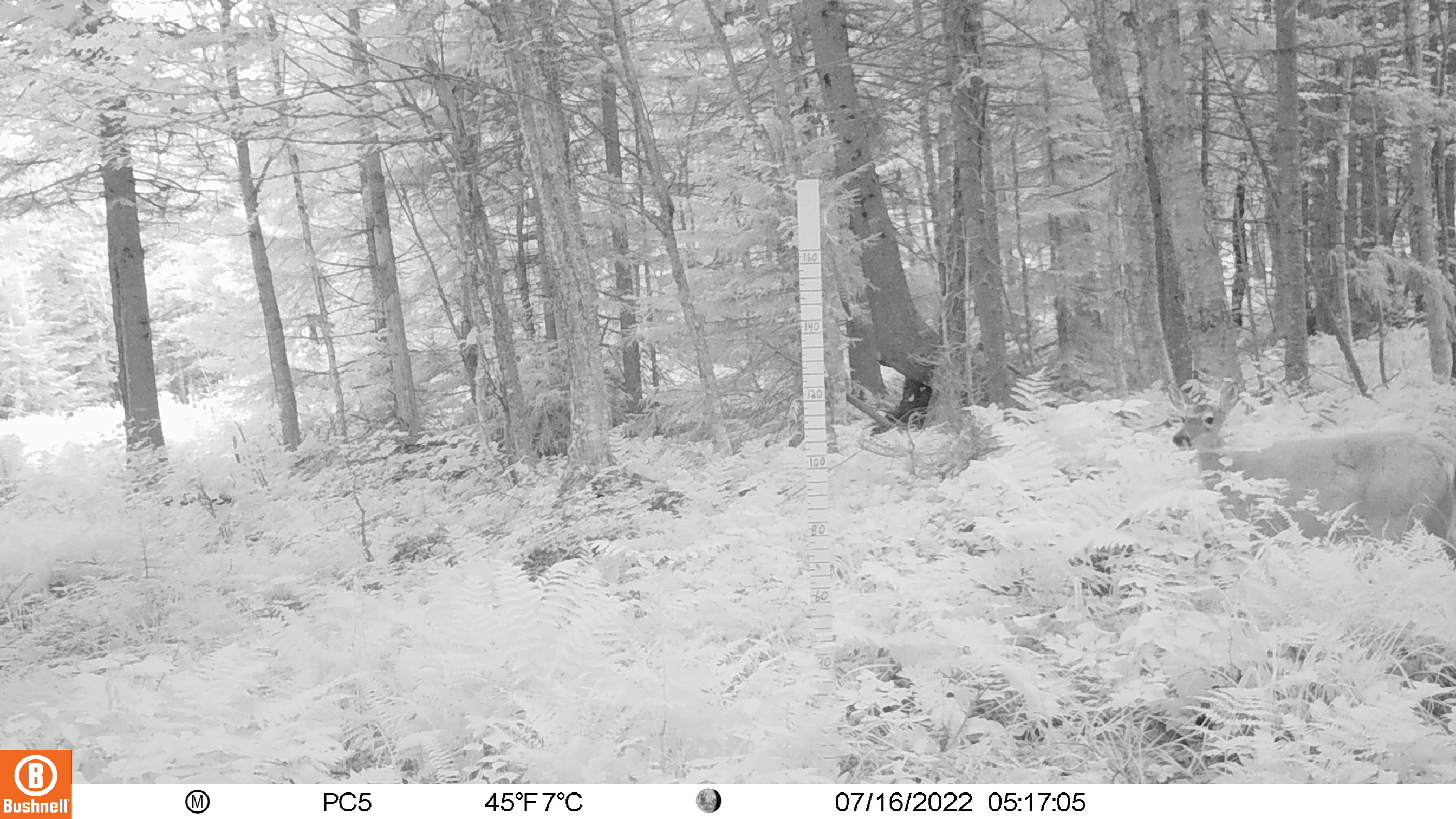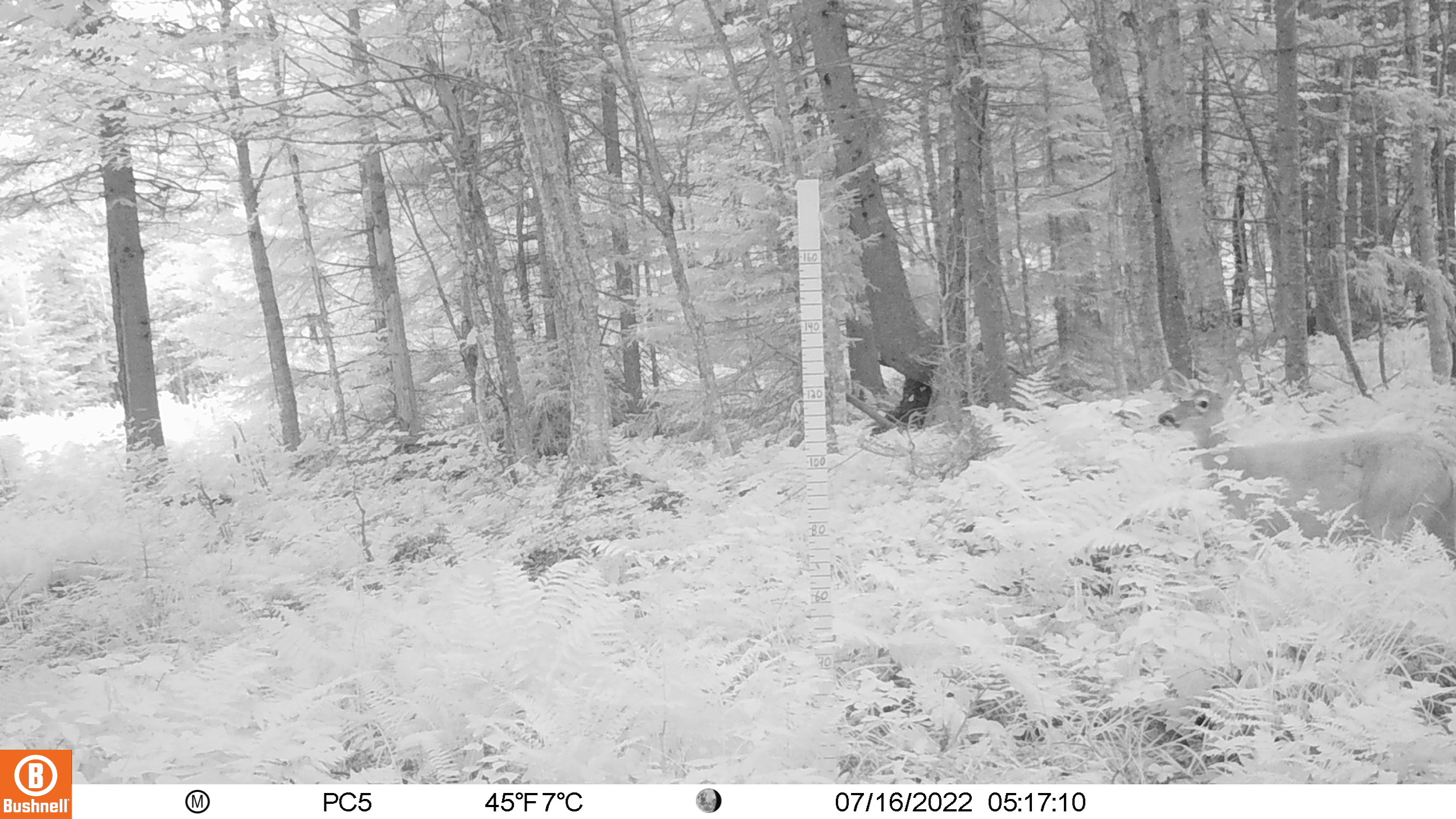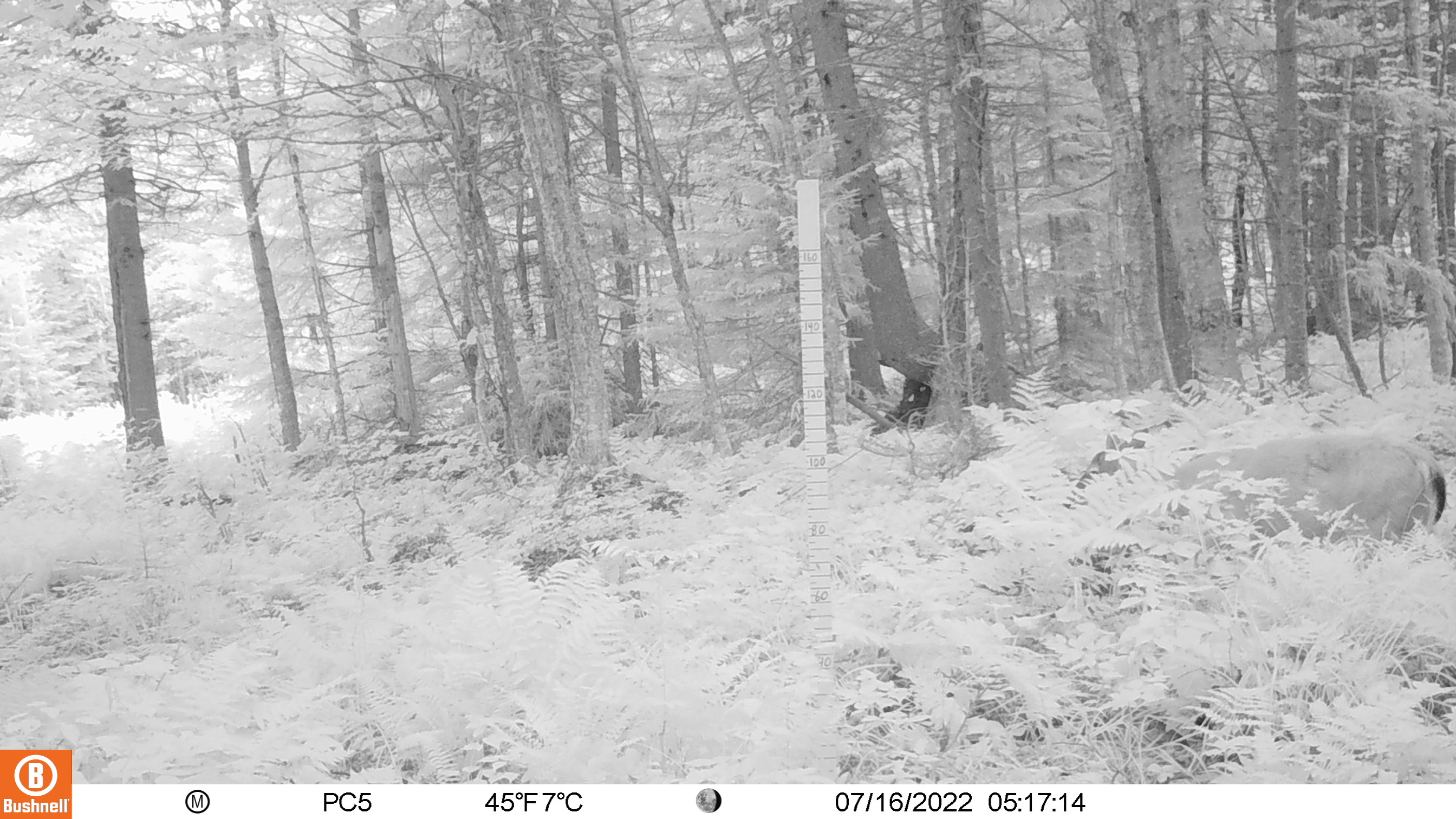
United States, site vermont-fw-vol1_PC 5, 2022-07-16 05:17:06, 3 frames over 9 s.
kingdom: Animalia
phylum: Chordata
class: Mammalia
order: Artiodactyla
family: Cervidae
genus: Odocoileus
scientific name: Odocoileus virginianus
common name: white-tailed deer